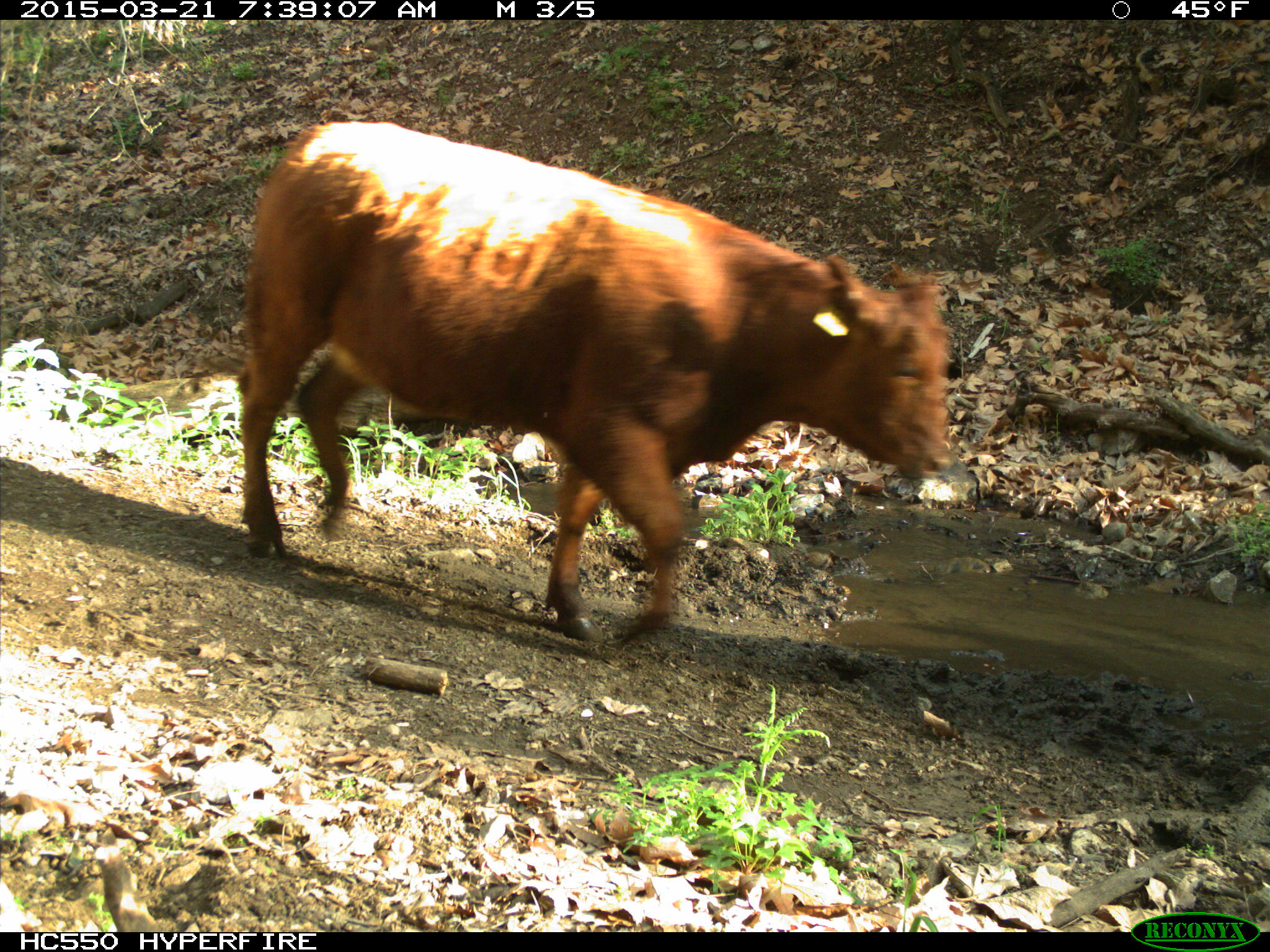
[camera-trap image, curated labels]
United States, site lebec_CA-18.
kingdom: Animalia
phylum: Chordata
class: Mammalia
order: Artiodactyla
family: Bovidae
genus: Bos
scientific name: Bos taurus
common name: domestic cow